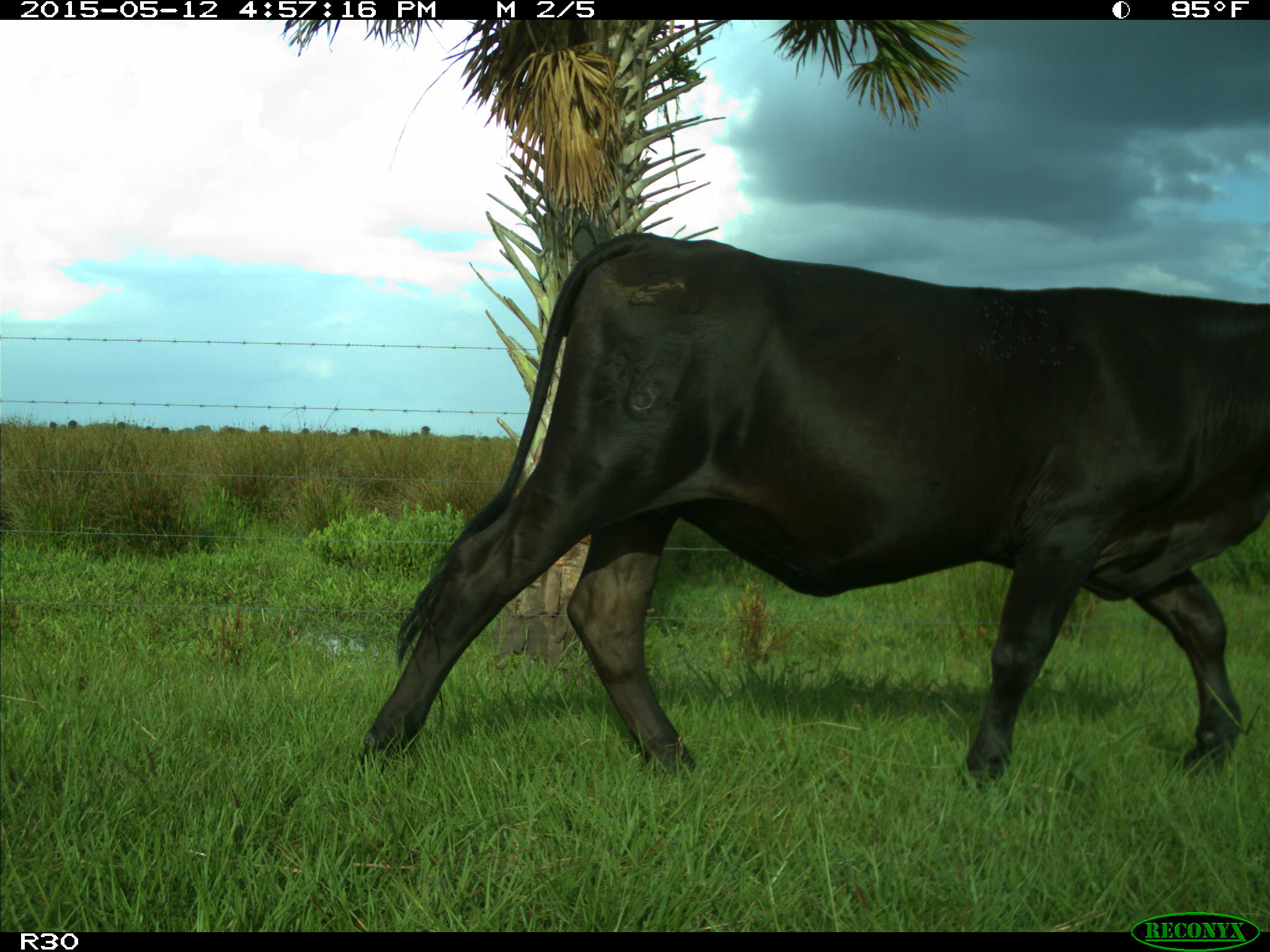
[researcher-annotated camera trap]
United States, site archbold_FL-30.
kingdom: Animalia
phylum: Chordata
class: Mammalia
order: Artiodactyla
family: Bovidae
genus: Bos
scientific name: Bos taurus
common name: domestic cow